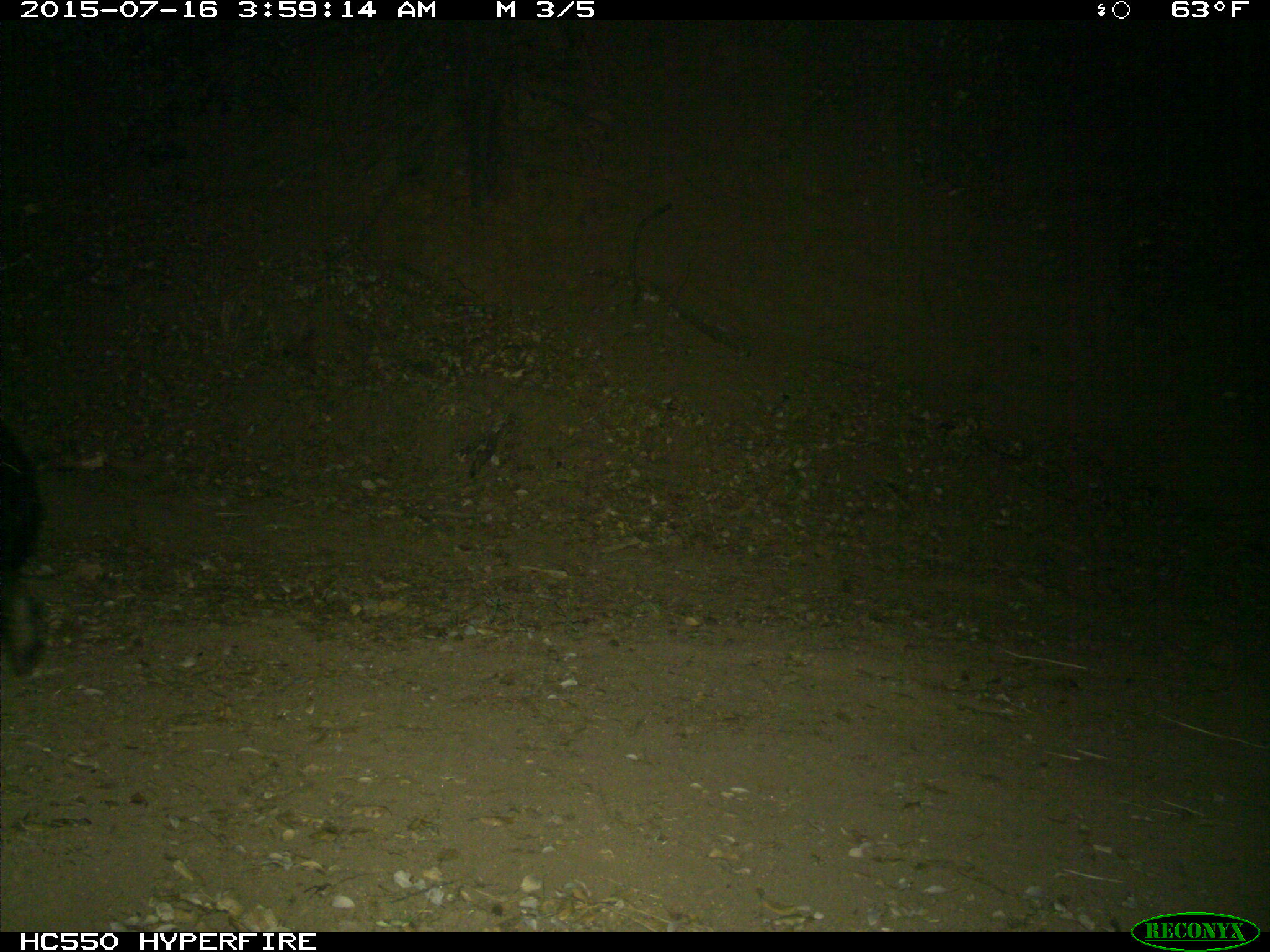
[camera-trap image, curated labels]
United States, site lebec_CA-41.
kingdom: Animalia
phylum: Chordata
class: Mammalia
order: Carnivora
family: Ursidae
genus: Ursus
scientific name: Ursus americanus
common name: american black bear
Ursus americanus (american black bear).